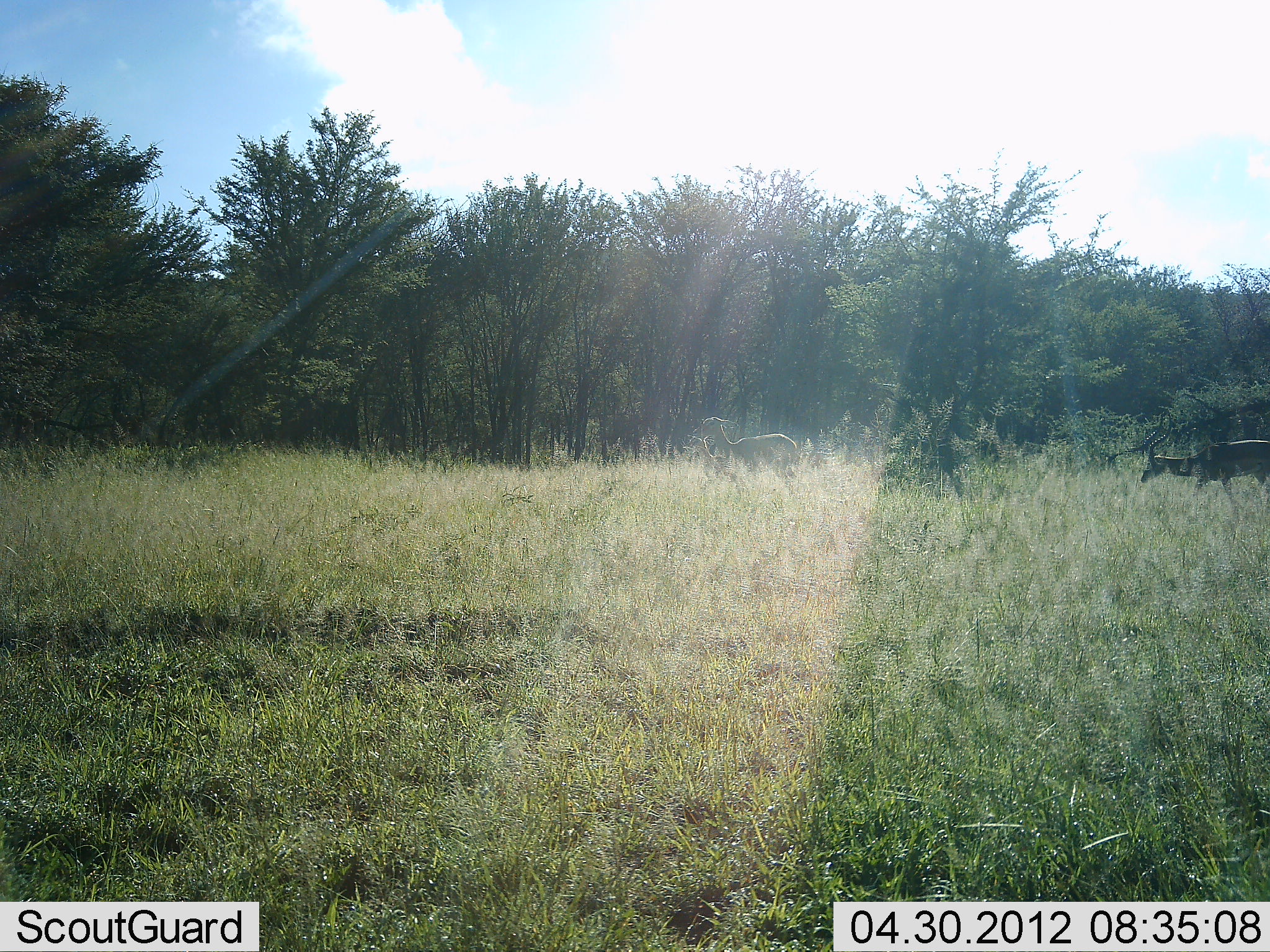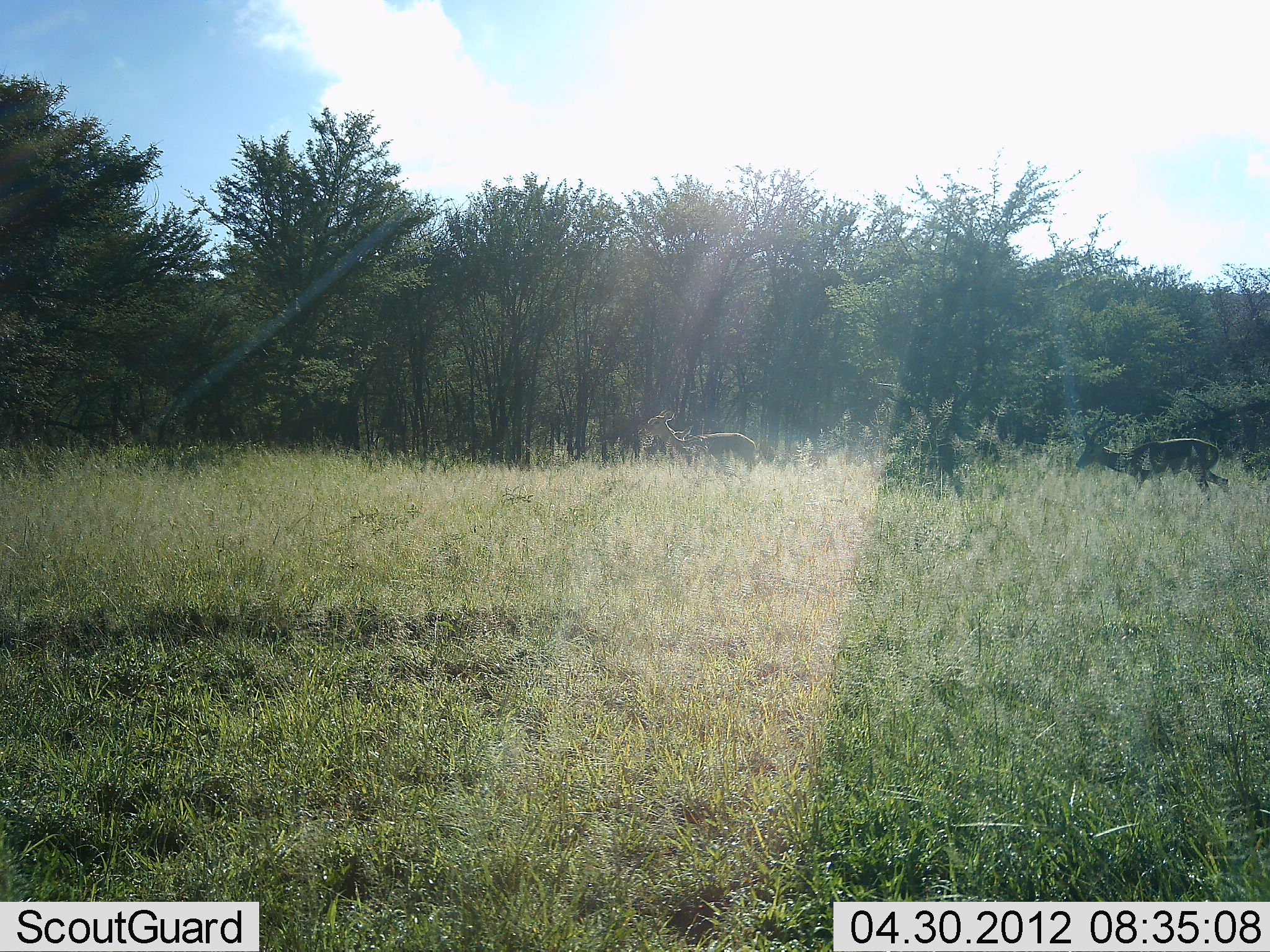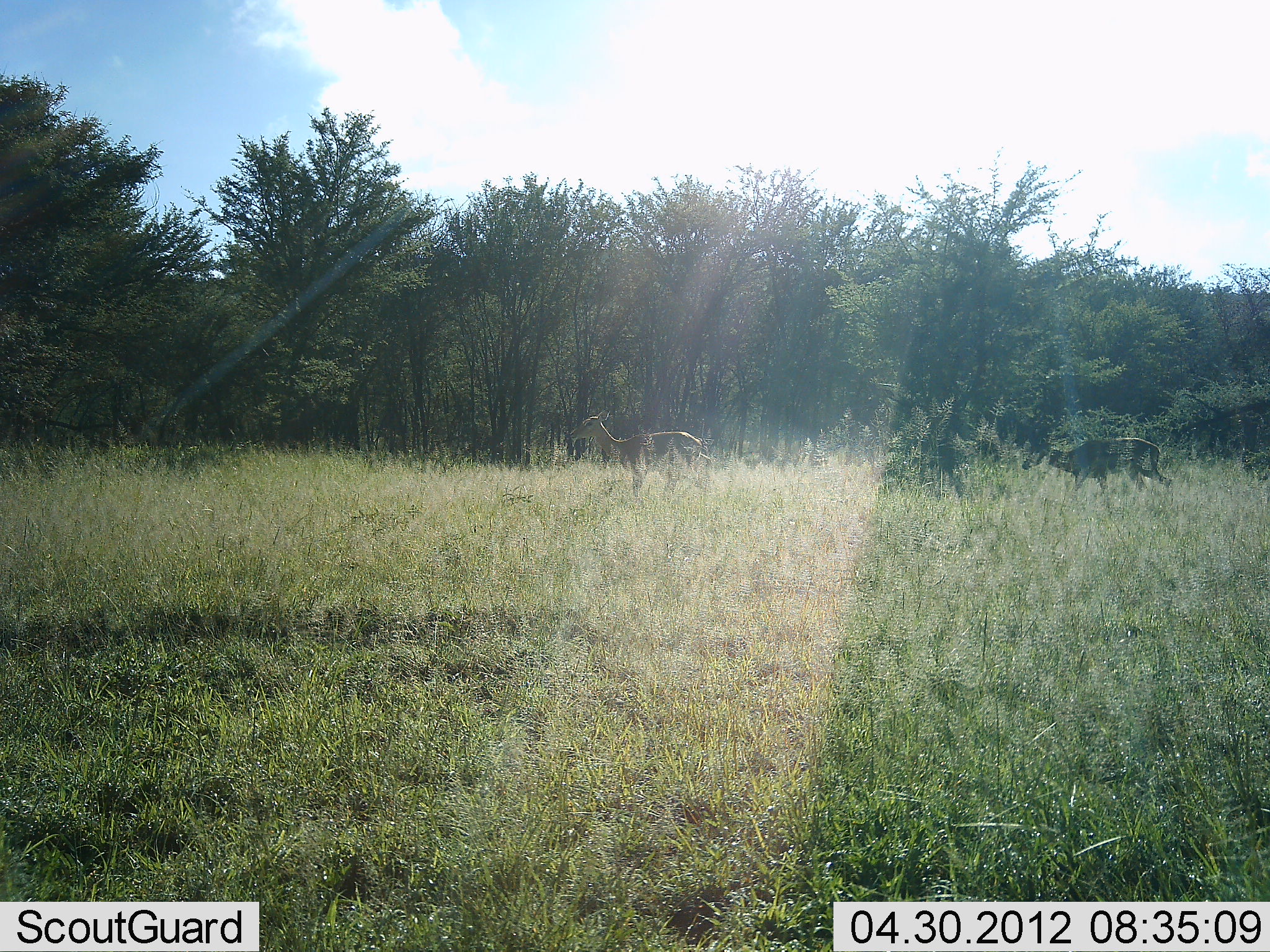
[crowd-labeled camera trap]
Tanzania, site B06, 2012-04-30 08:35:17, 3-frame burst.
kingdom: Animalia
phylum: Chordata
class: Mammalia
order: Artiodactyla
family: Bovidae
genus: Aepyceros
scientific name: Aepyceros melampus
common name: impala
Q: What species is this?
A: Impala (Aepyceros melampus).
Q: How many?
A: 2.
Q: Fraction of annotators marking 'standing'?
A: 0%.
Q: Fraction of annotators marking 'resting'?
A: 0%.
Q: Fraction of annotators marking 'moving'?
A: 100%.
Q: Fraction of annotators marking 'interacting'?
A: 0%.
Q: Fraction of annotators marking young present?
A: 11%.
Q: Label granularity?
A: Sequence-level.